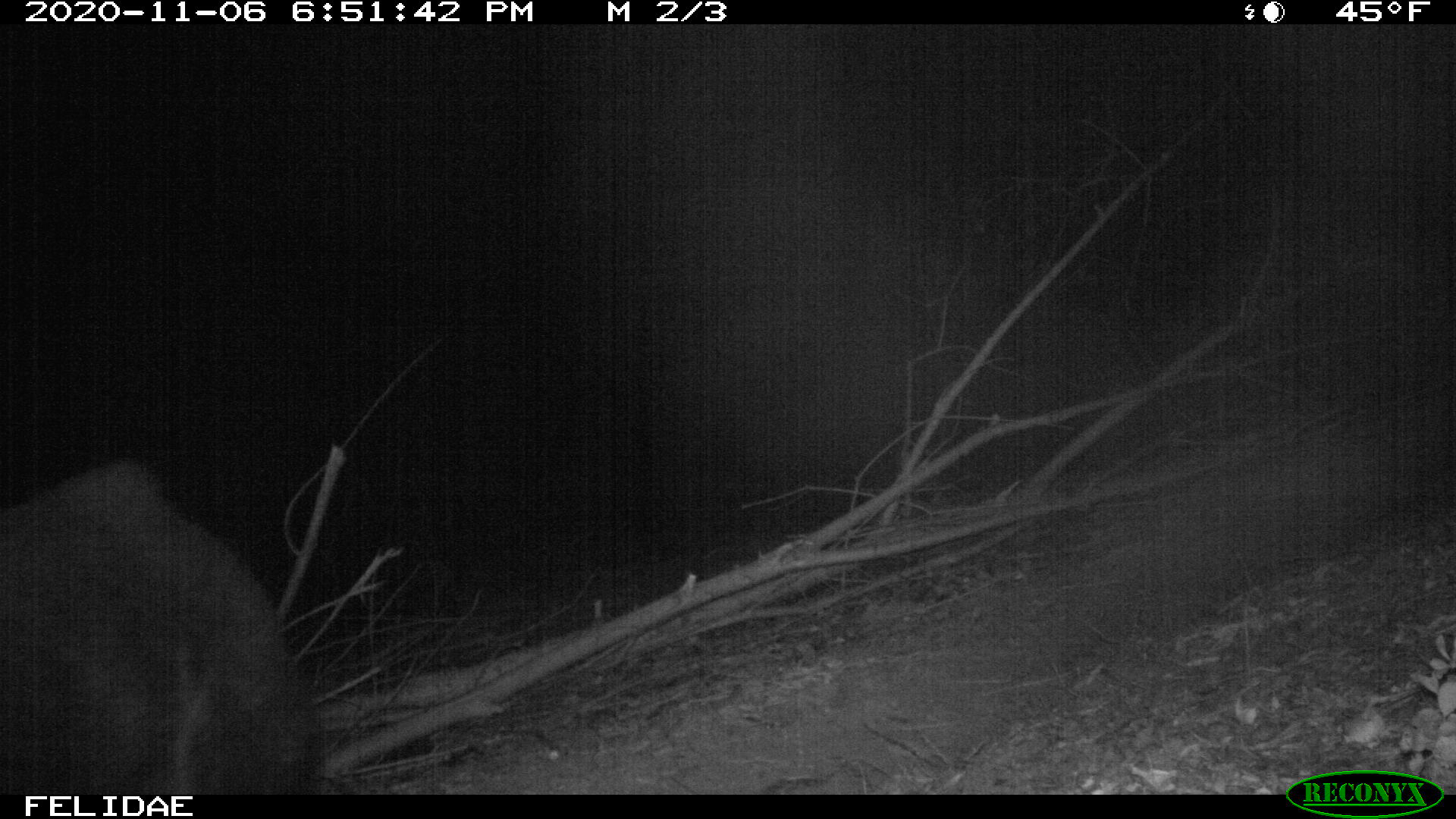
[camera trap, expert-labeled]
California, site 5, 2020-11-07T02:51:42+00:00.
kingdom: Animalia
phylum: Chordata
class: Mammalia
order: Artiodactyla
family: Suidae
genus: Sus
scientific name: Sus scrofa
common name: wild boar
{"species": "wild boar (Sus scrofa)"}